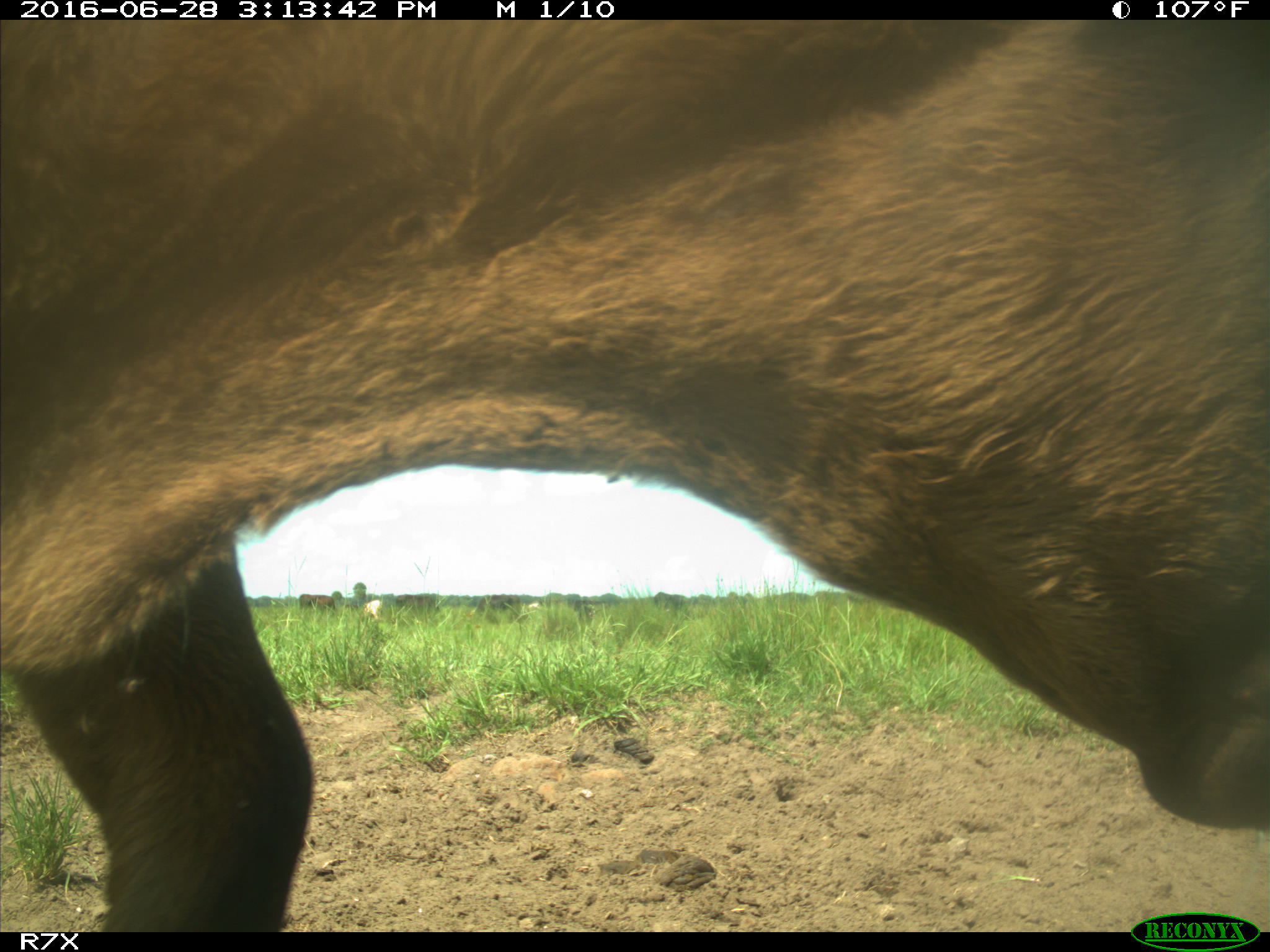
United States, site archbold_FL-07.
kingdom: Animalia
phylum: Chordata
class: Mammalia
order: Artiodactyla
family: Bovidae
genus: Bos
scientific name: Bos taurus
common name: domestic cow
Bos taurus (domestic cow).